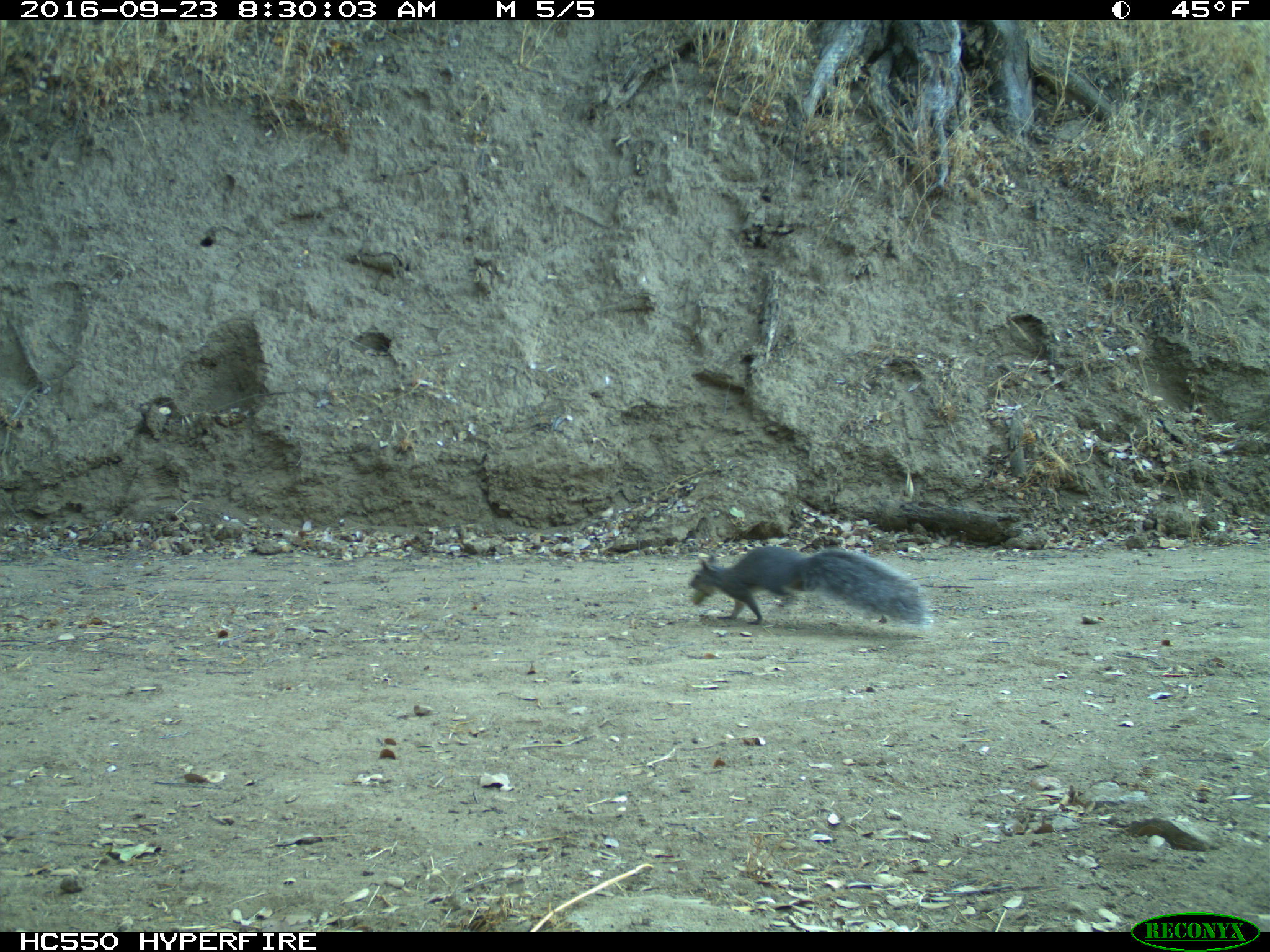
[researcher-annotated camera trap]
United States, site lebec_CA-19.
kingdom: Animalia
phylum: Chordata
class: Mammalia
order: Rodentia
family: Sciuridae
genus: Sciurus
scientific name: Sciurus carolinensis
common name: eastern gray squirrel